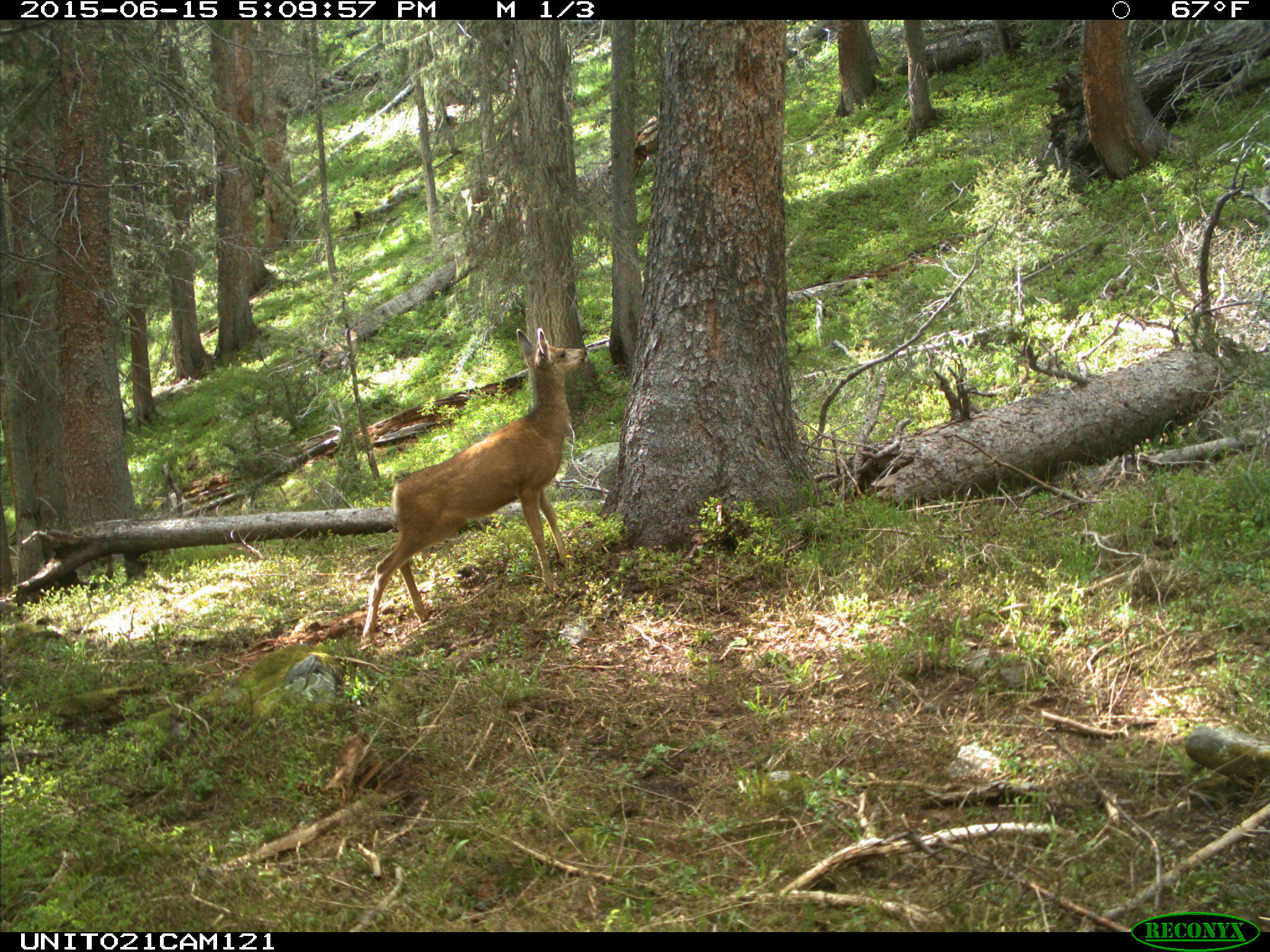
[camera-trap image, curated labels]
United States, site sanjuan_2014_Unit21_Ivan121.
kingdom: Animalia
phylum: Chordata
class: Mammalia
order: Artiodactyla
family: Cervidae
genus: Odocoileus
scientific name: Odocoileus hemionus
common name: mule deer